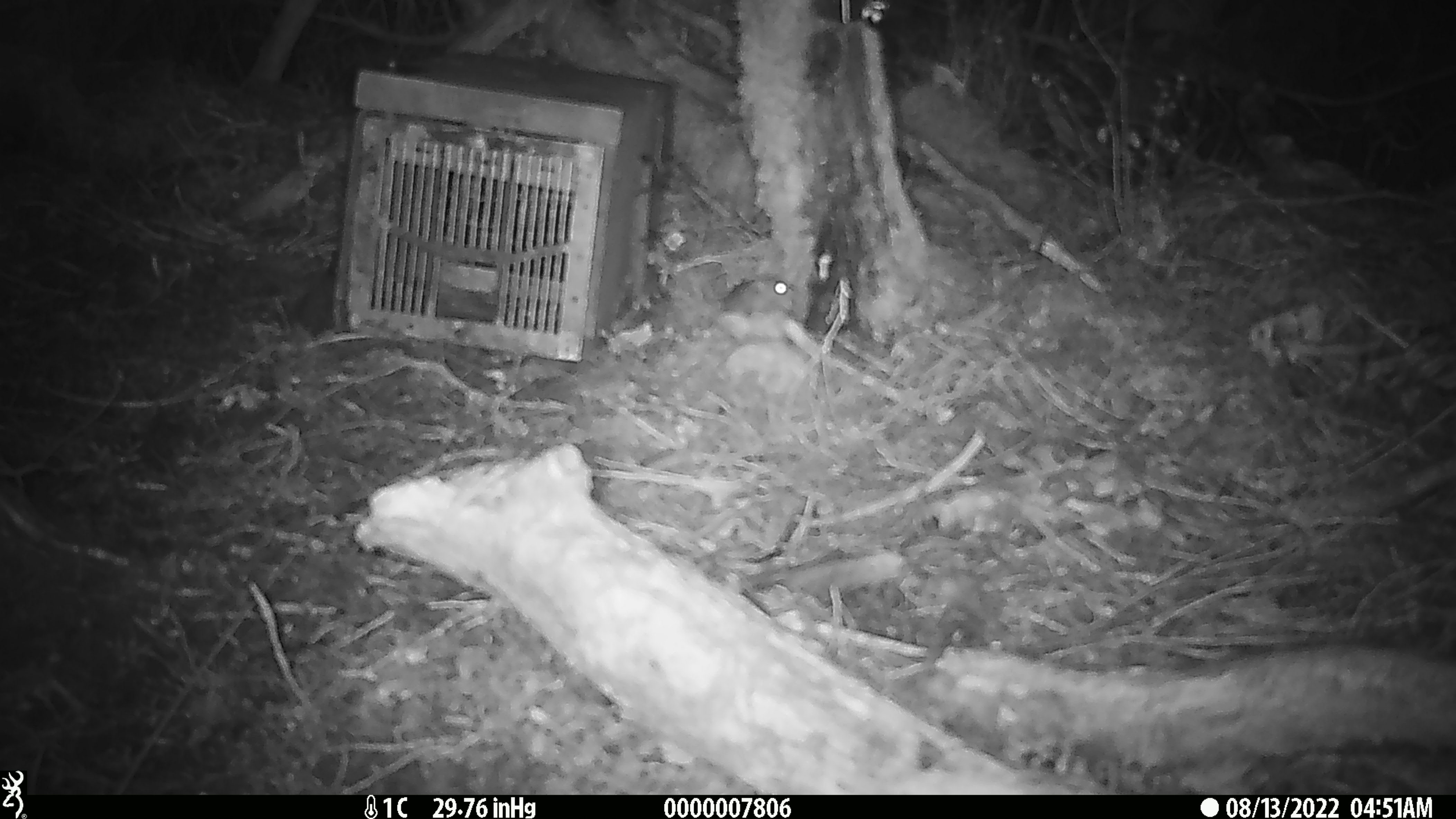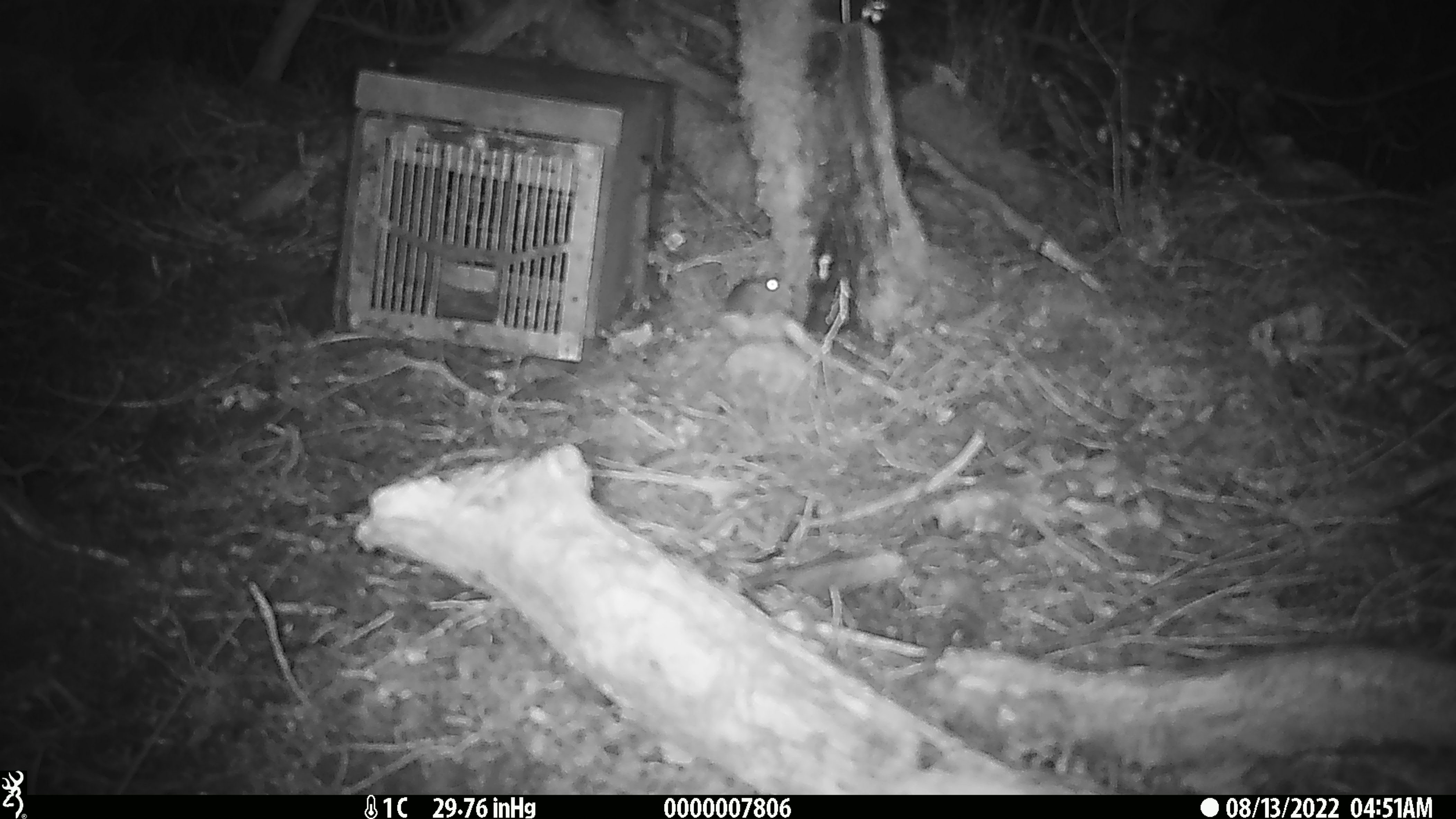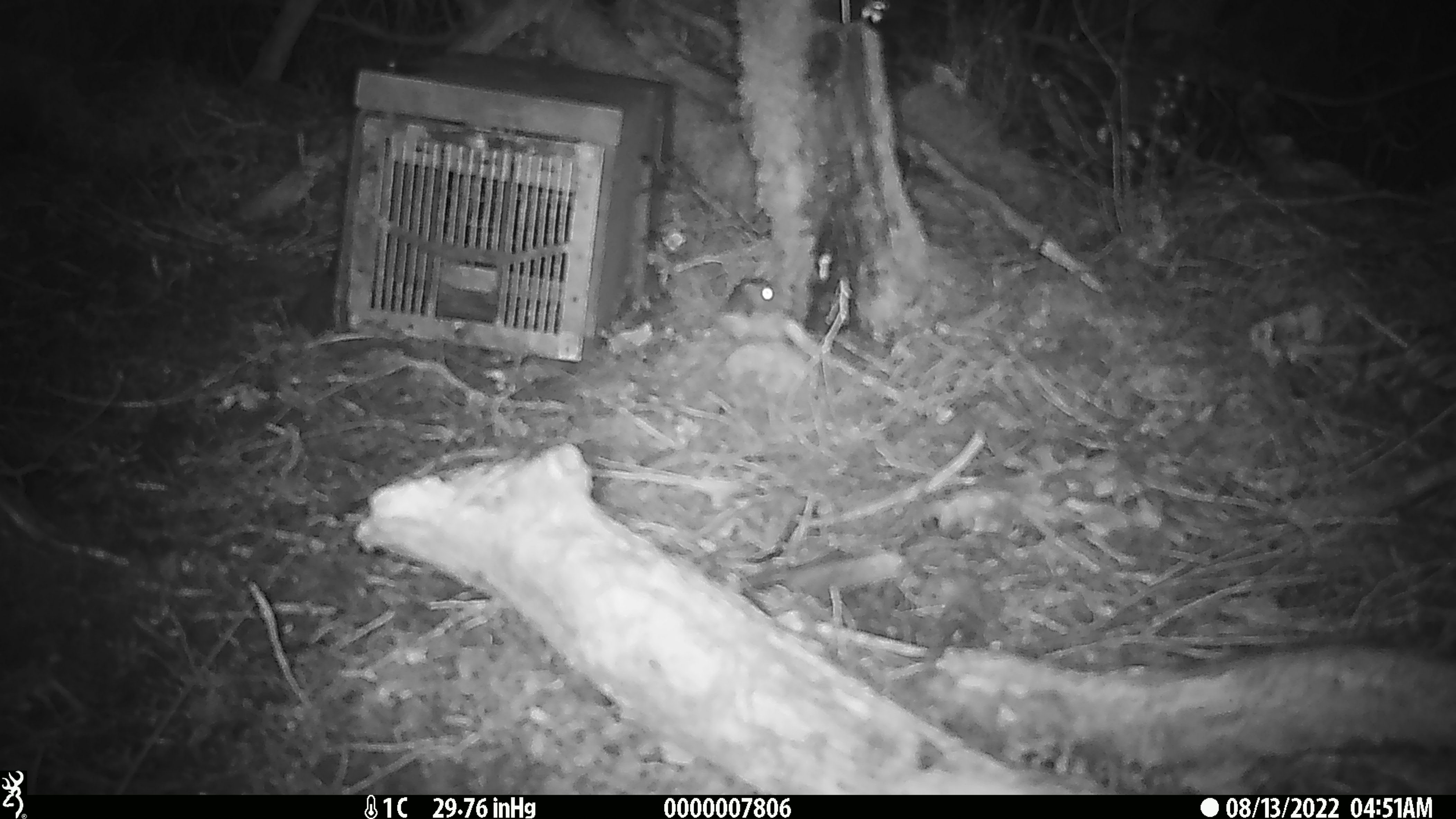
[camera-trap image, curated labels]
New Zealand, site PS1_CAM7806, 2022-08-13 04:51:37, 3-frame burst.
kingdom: Animalia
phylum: Chordata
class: Mammalia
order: Rodentia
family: Muridae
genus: Mus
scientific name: Mus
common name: mouse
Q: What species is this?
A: Mouse (Mus).